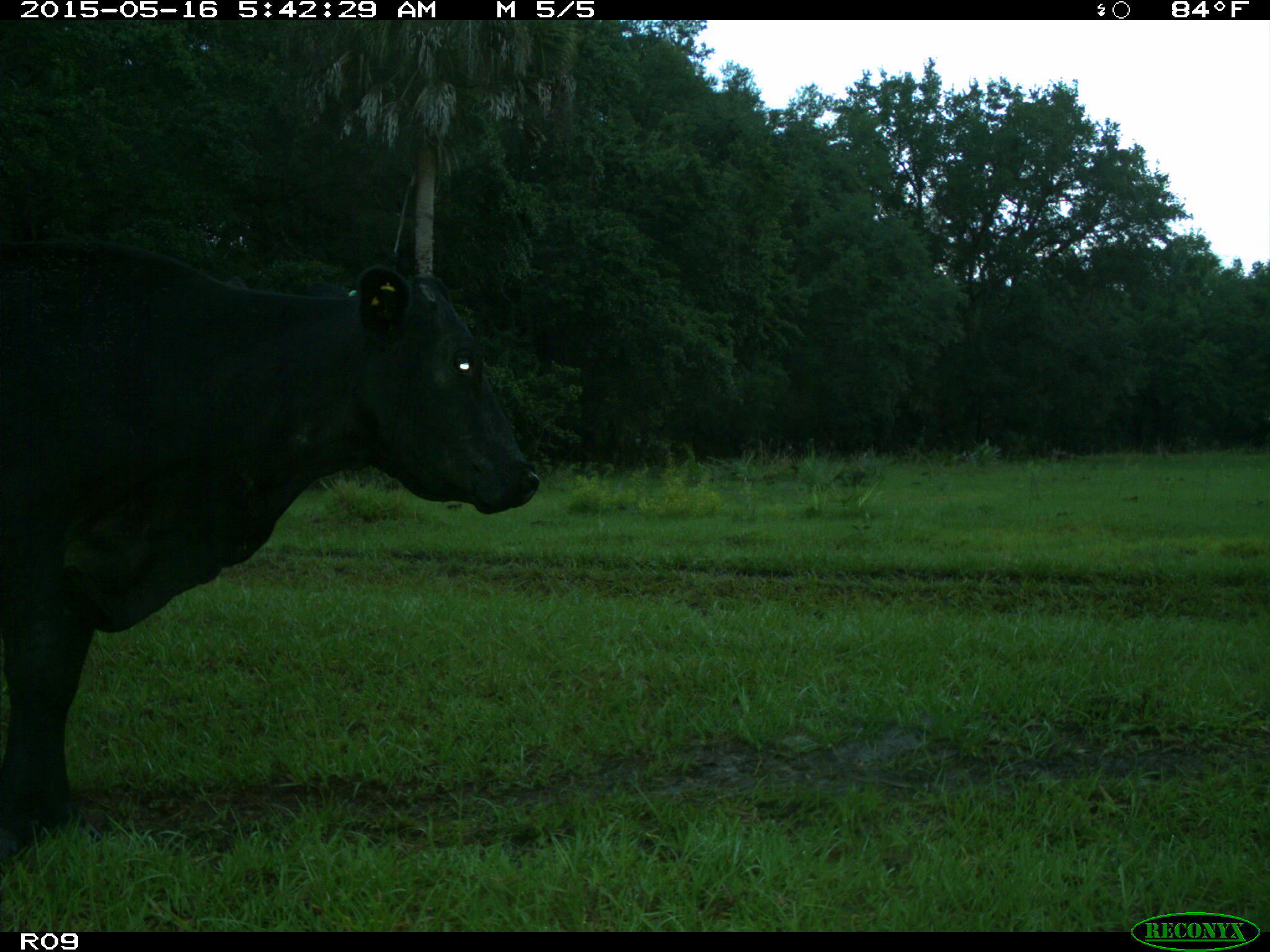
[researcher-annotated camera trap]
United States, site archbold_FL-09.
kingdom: Animalia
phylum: Chordata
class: Mammalia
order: Artiodactyla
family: Bovidae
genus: Bos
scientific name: Bos taurus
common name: domestic cow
Bos taurus (domestic cow).